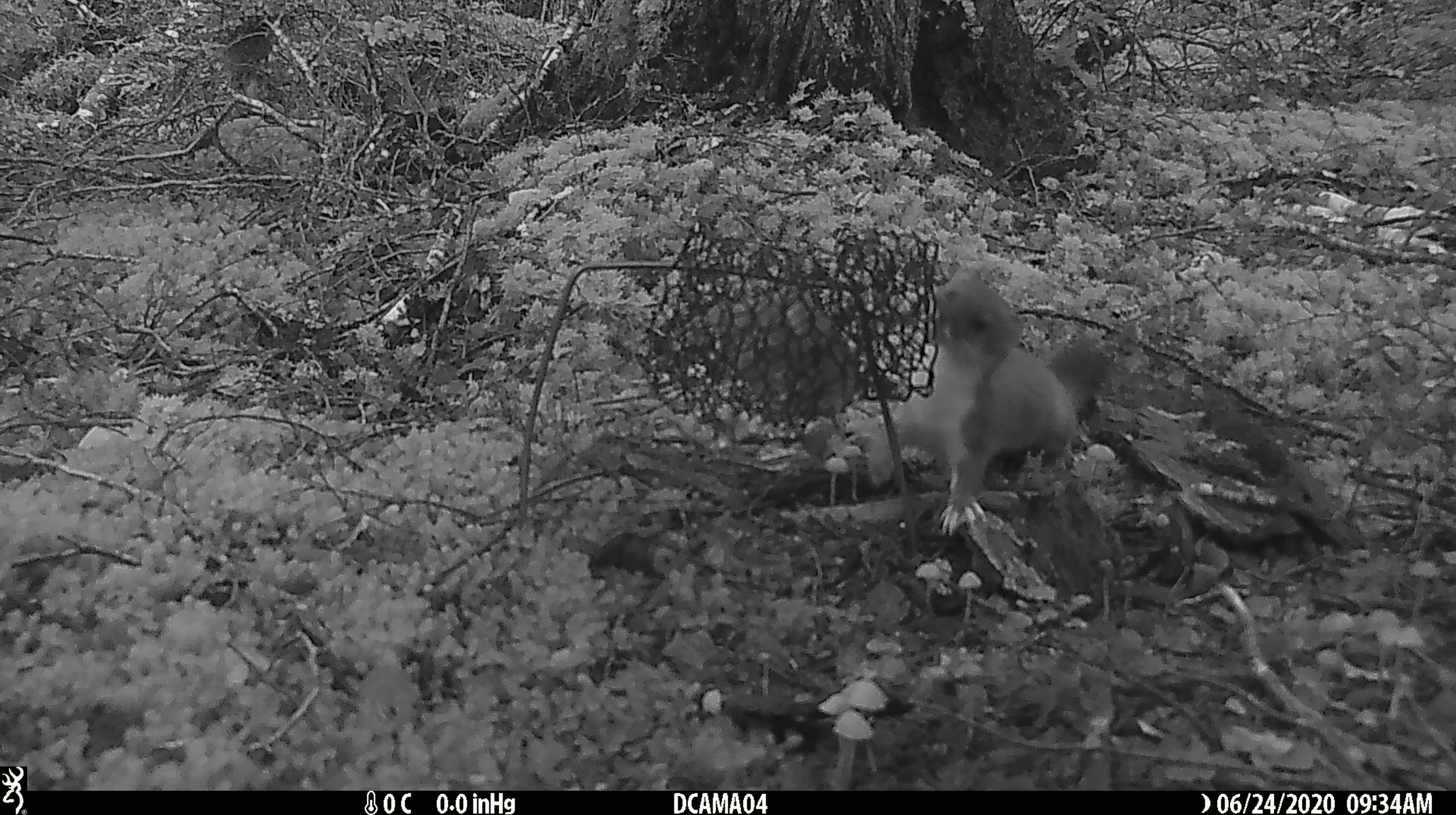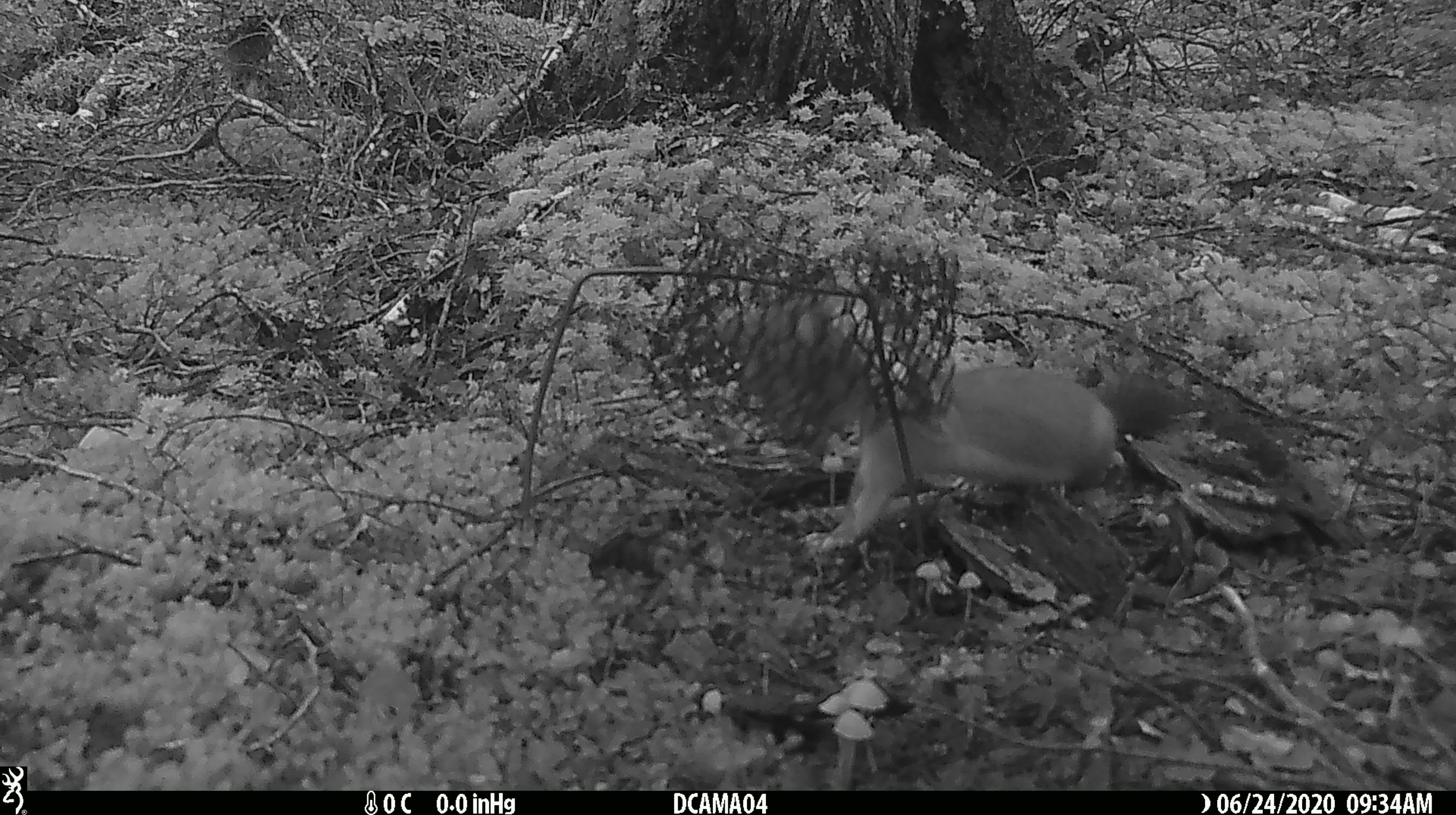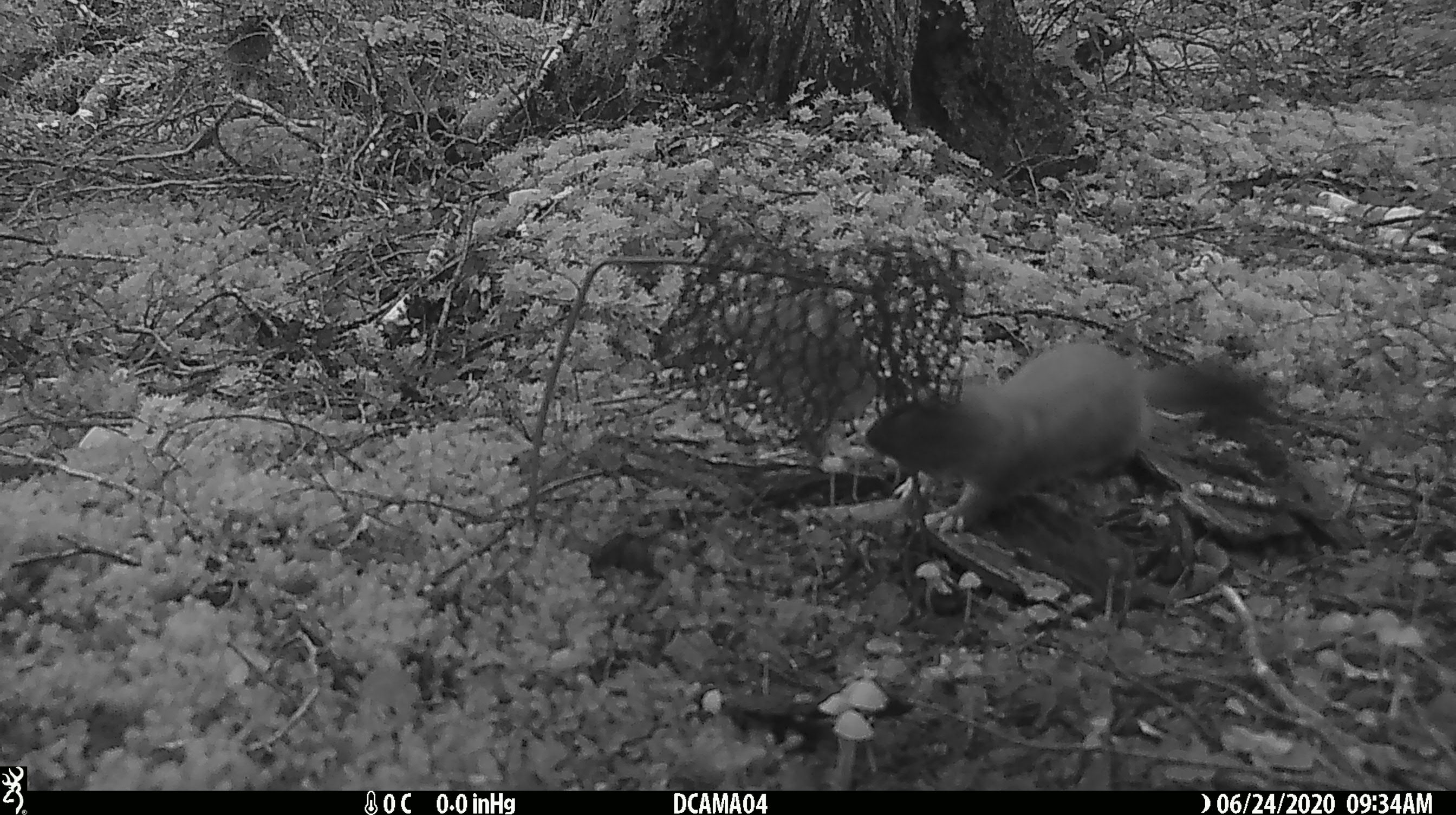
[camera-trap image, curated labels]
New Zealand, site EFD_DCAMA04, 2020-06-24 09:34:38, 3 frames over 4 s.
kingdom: Animalia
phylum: Chordata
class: Mammalia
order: Carnivora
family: Mustelidae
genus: Mustela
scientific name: Mustela erminea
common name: stoat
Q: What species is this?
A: Stoat (Mustela erminea).